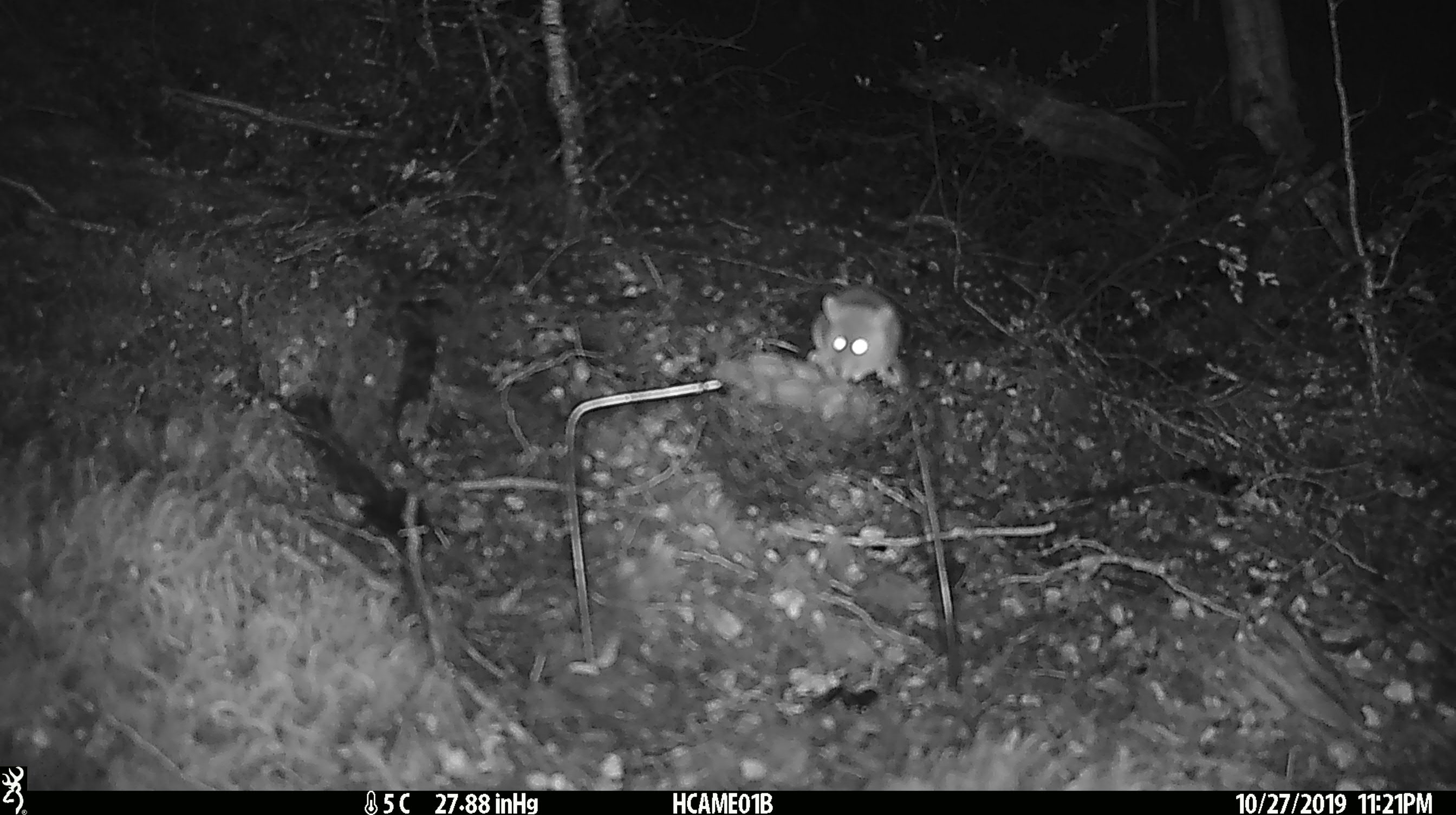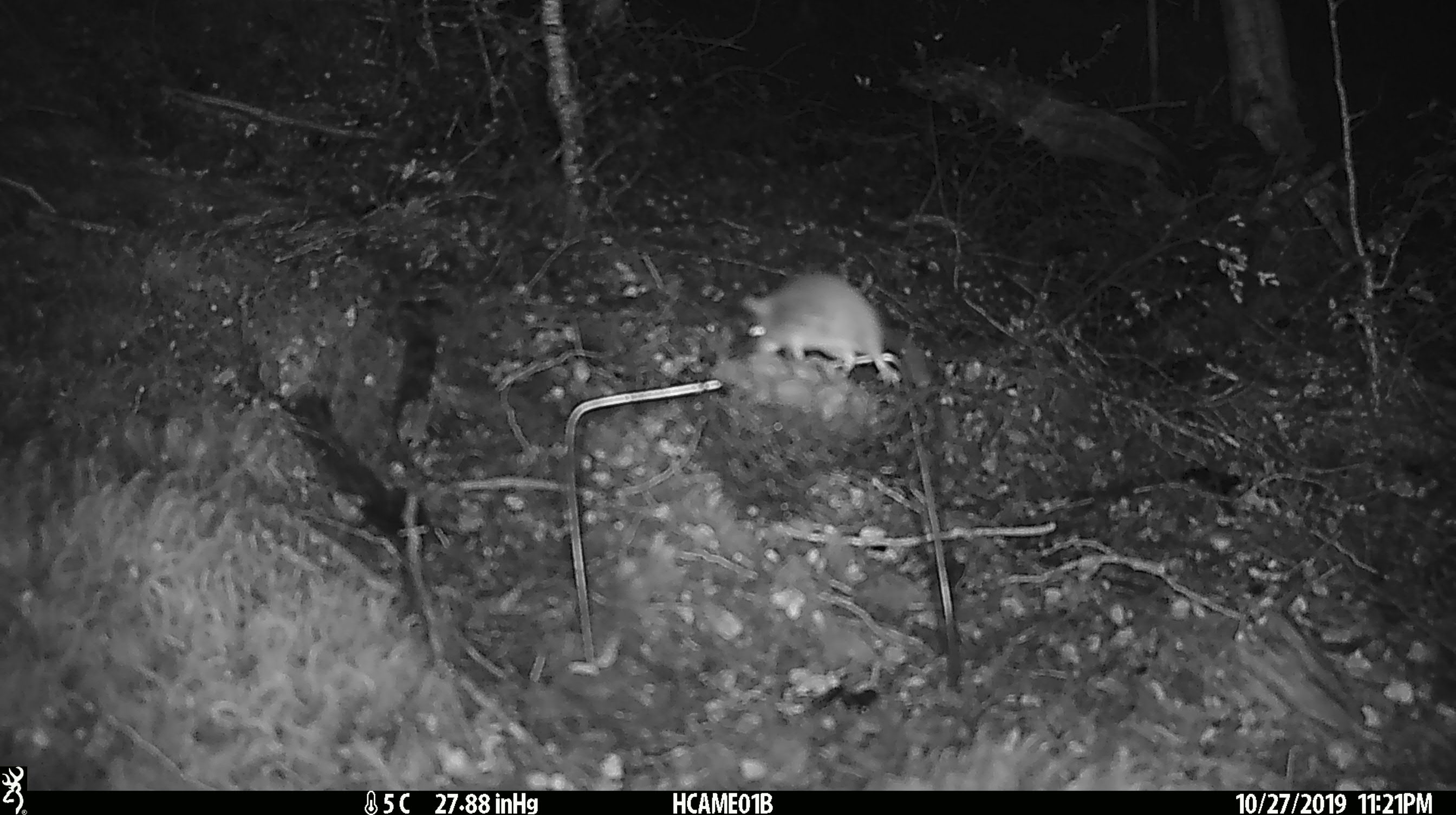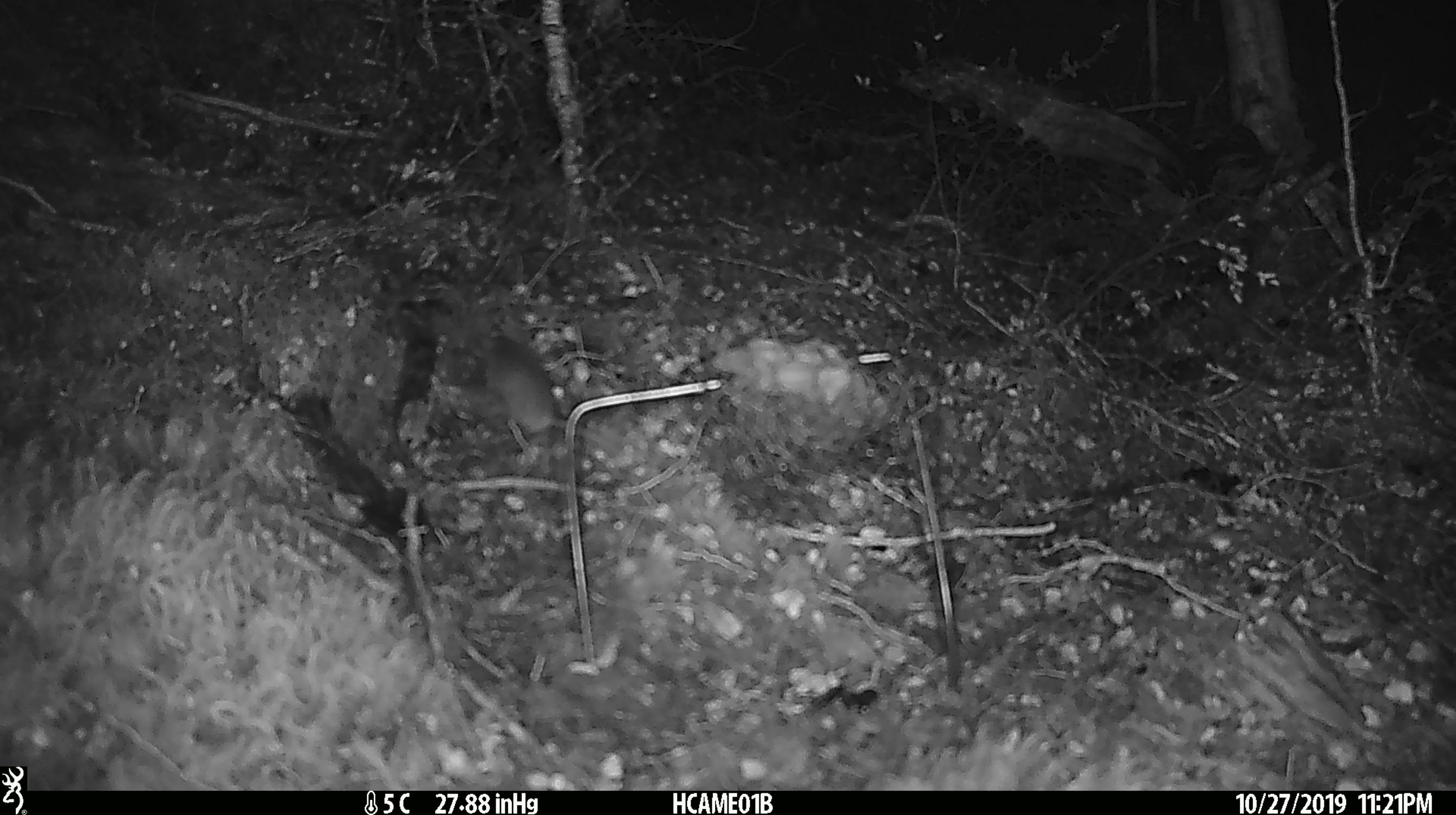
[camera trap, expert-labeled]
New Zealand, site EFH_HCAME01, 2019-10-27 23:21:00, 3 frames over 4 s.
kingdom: Animalia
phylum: Chordata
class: Mammalia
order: Rodentia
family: Muridae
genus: Mus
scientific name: Mus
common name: mouse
Mouse (Mus).